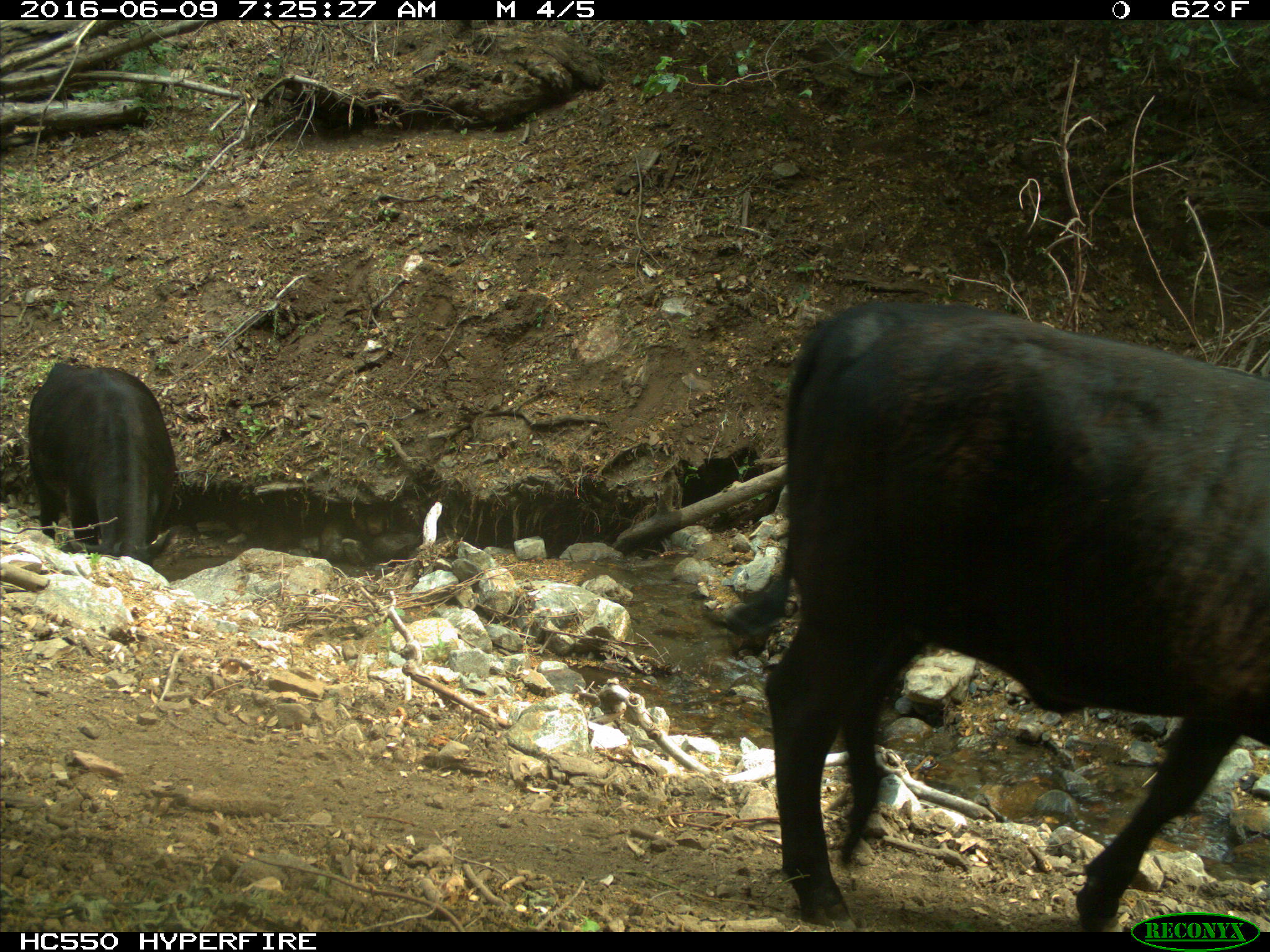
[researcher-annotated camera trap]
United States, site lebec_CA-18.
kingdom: Animalia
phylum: Chordata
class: Mammalia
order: Artiodactyla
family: Bovidae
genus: Bos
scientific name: Bos taurus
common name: domestic cow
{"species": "Bos taurus (domestic cow)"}